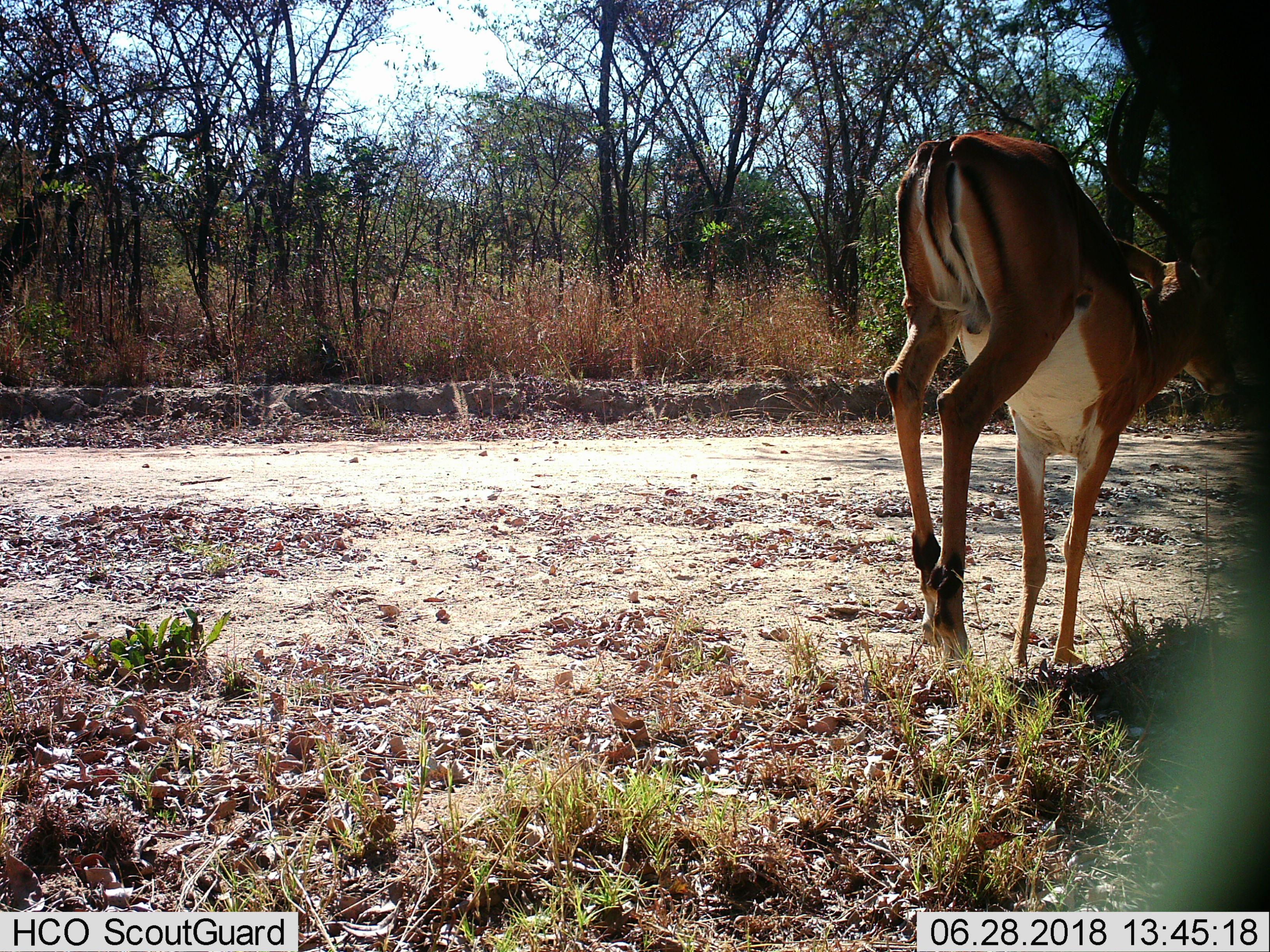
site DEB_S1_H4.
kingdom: Animalia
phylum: Chordata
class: Mammalia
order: Artiodactyla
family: Bovidae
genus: Aepyceros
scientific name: Aepyceros melampus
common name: impala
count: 1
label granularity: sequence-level